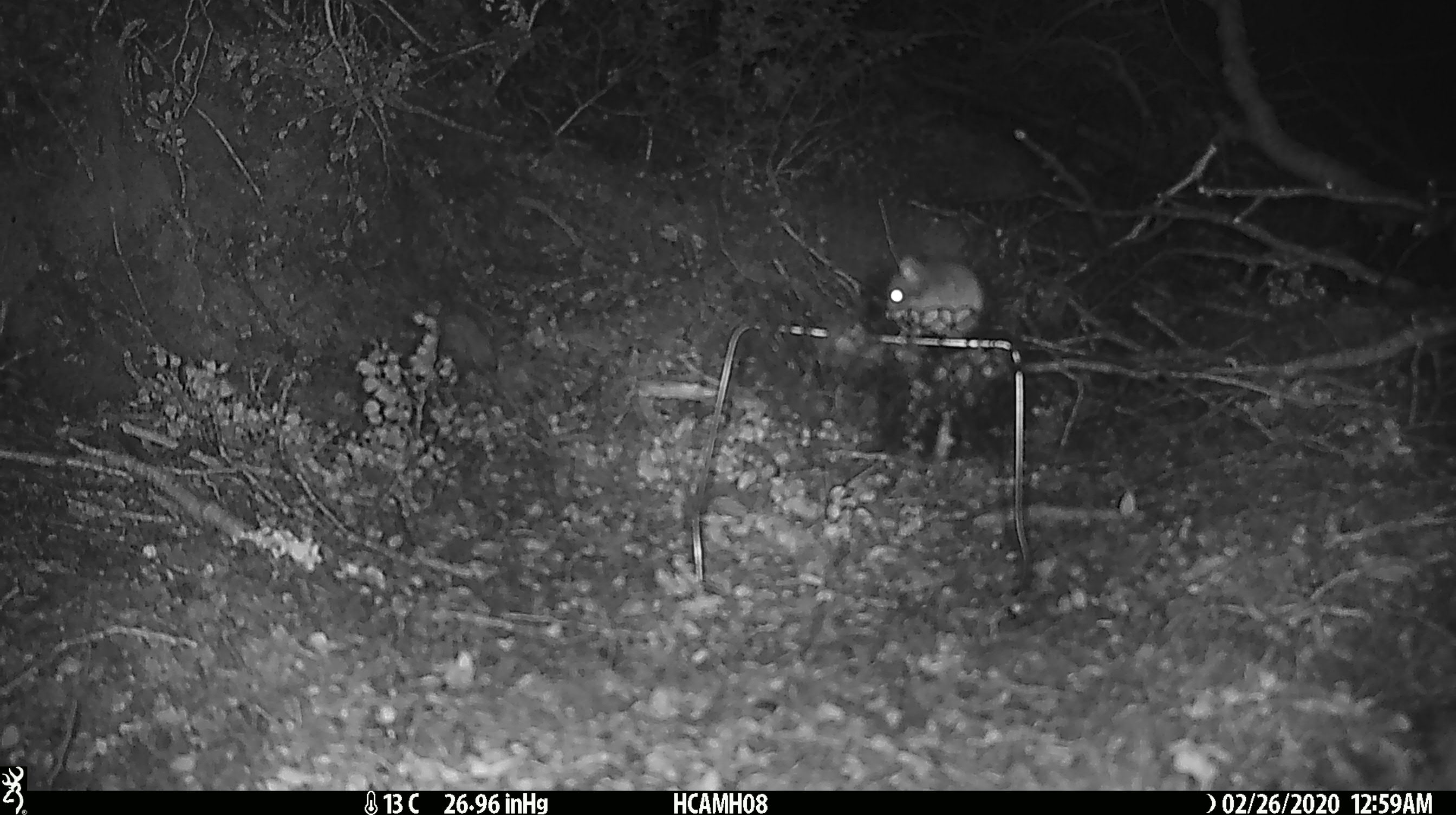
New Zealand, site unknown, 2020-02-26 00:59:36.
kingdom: Animalia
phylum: Chordata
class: Mammalia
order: Rodentia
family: Muridae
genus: Mus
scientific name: Mus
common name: mouse